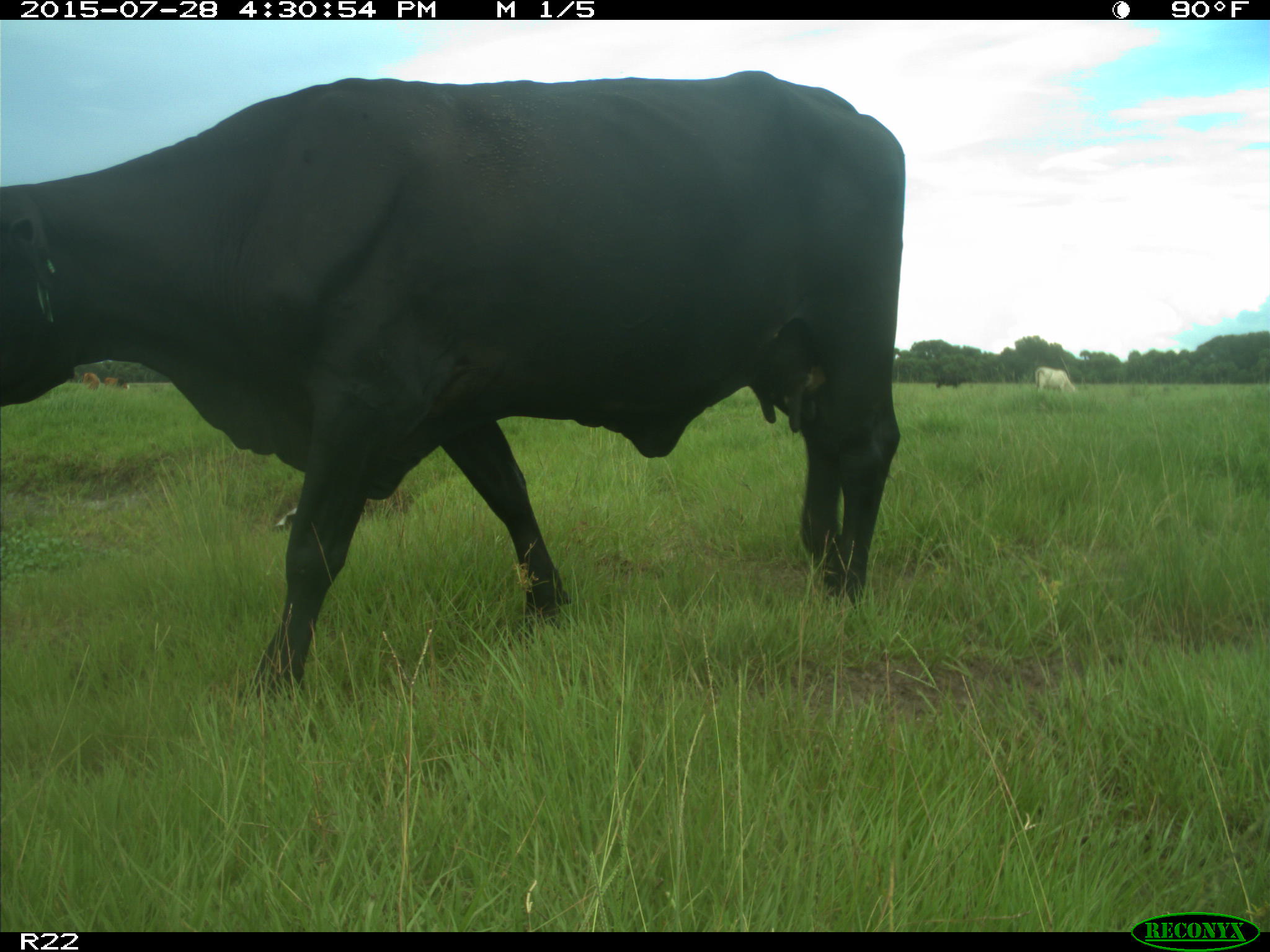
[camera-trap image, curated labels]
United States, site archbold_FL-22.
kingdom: Animalia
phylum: Chordata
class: Mammalia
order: Artiodactyla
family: Bovidae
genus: Bos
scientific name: Bos taurus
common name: domestic cow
Bos taurus (domestic cow).